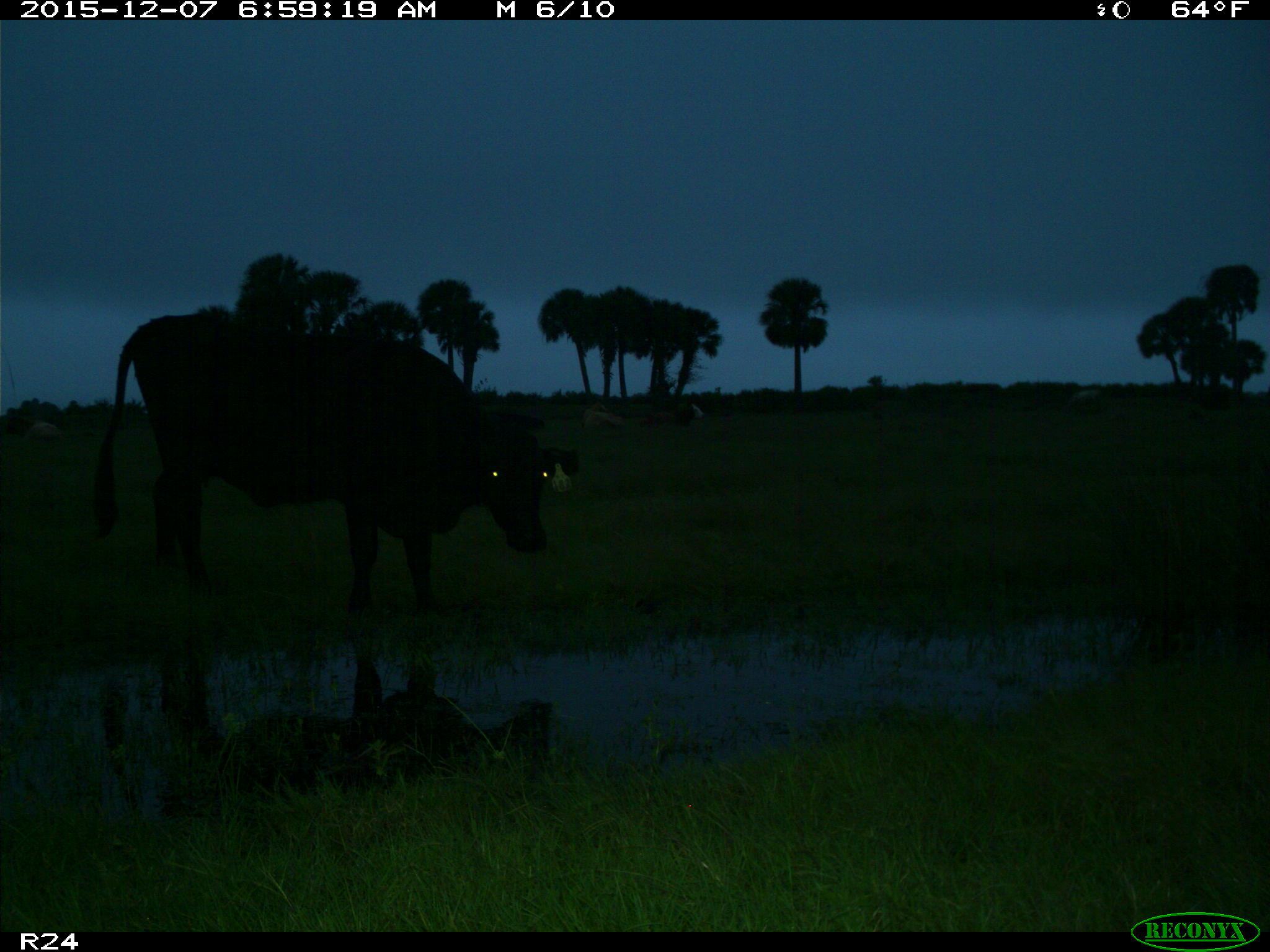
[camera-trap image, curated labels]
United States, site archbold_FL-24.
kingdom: Animalia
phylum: Chordata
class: Mammalia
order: Artiodactyla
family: Bovidae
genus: Bos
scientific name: Bos taurus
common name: domestic cow